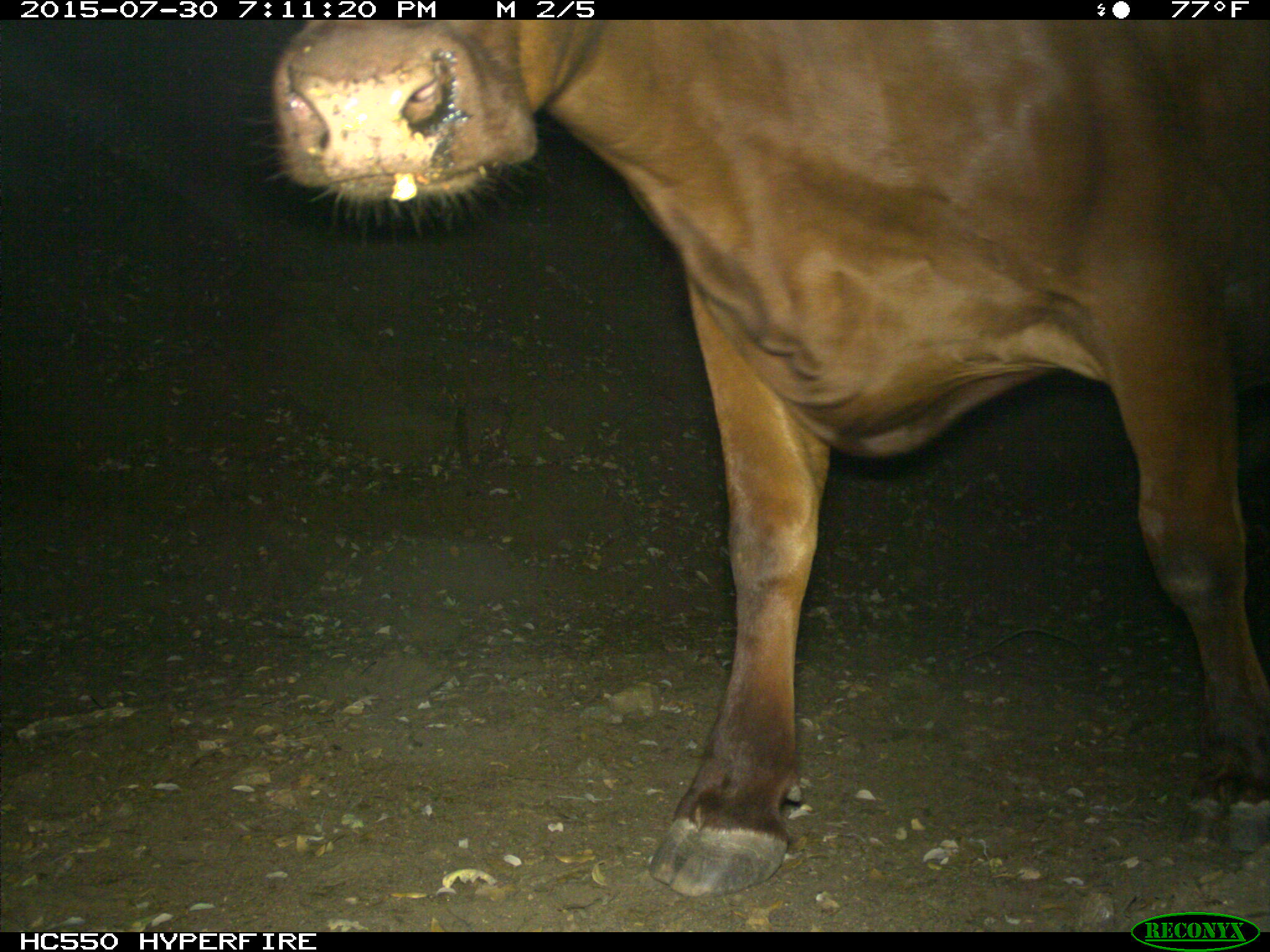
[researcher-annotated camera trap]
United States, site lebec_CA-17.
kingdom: Animalia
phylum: Chordata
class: Mammalia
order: Artiodactyla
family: Bovidae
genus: Bos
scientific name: Bos taurus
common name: domestic cow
Bos taurus (domestic cow).